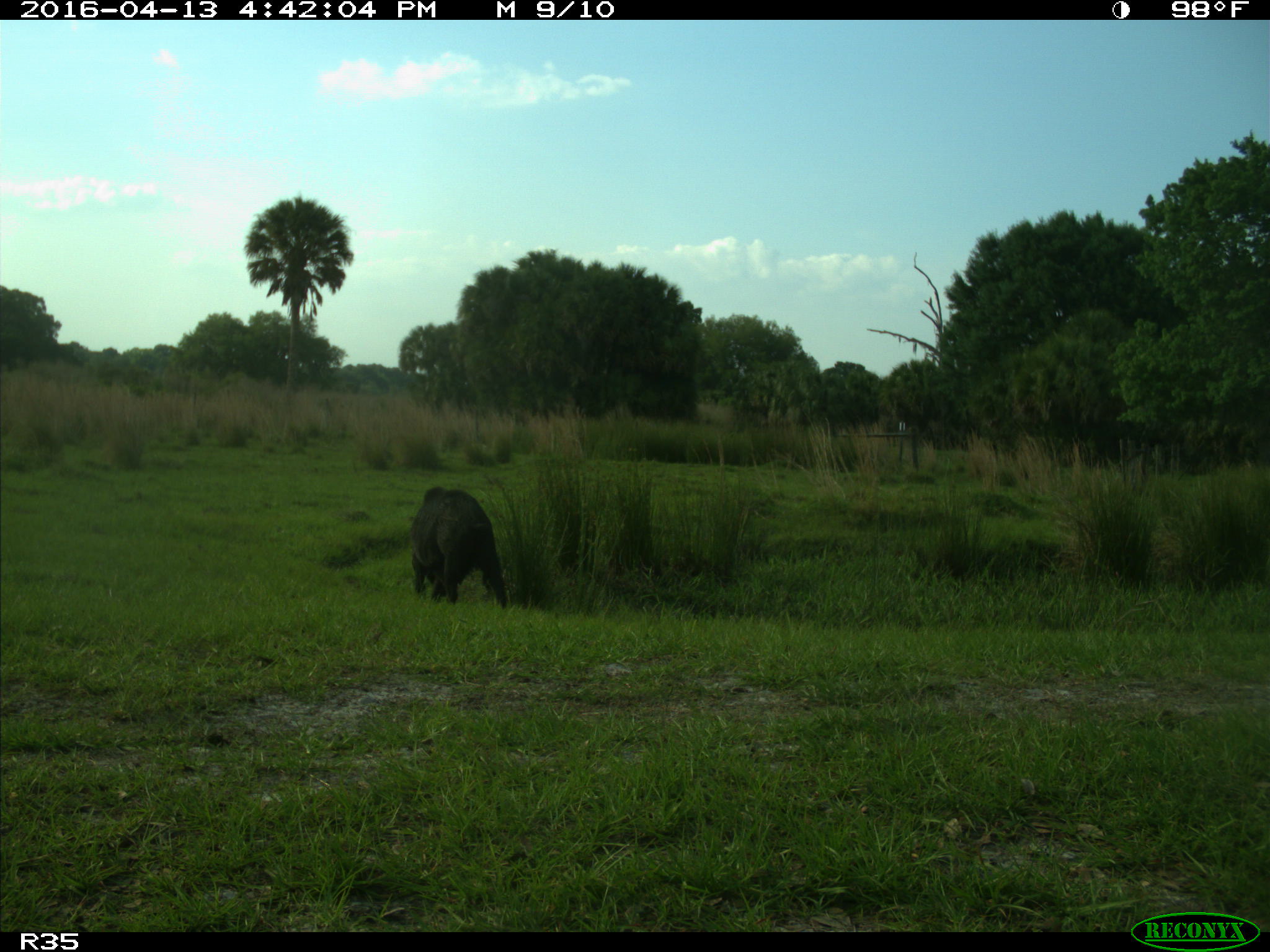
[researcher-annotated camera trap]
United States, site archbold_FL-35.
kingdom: Animalia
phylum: Chordata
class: Mammalia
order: Artiodactyla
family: Suidae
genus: Sus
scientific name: Sus scrofa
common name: wild boar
Sus scrofa (wild boar).